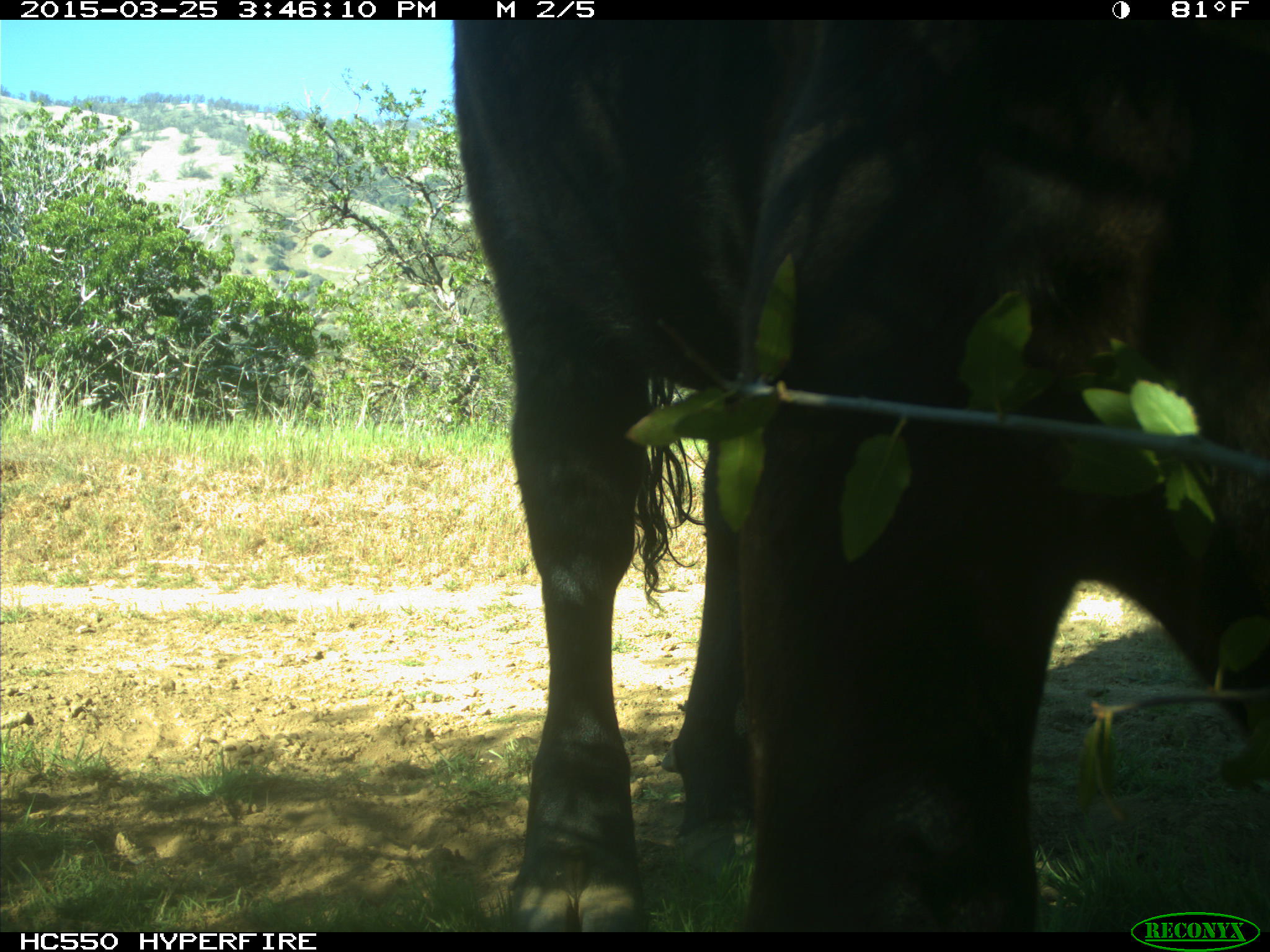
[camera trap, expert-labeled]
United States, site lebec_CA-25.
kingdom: Animalia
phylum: Chordata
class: Mammalia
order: Artiodactyla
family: Bovidae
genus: Bos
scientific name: Bos taurus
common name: domestic cow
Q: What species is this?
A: Bos taurus (domestic cow).